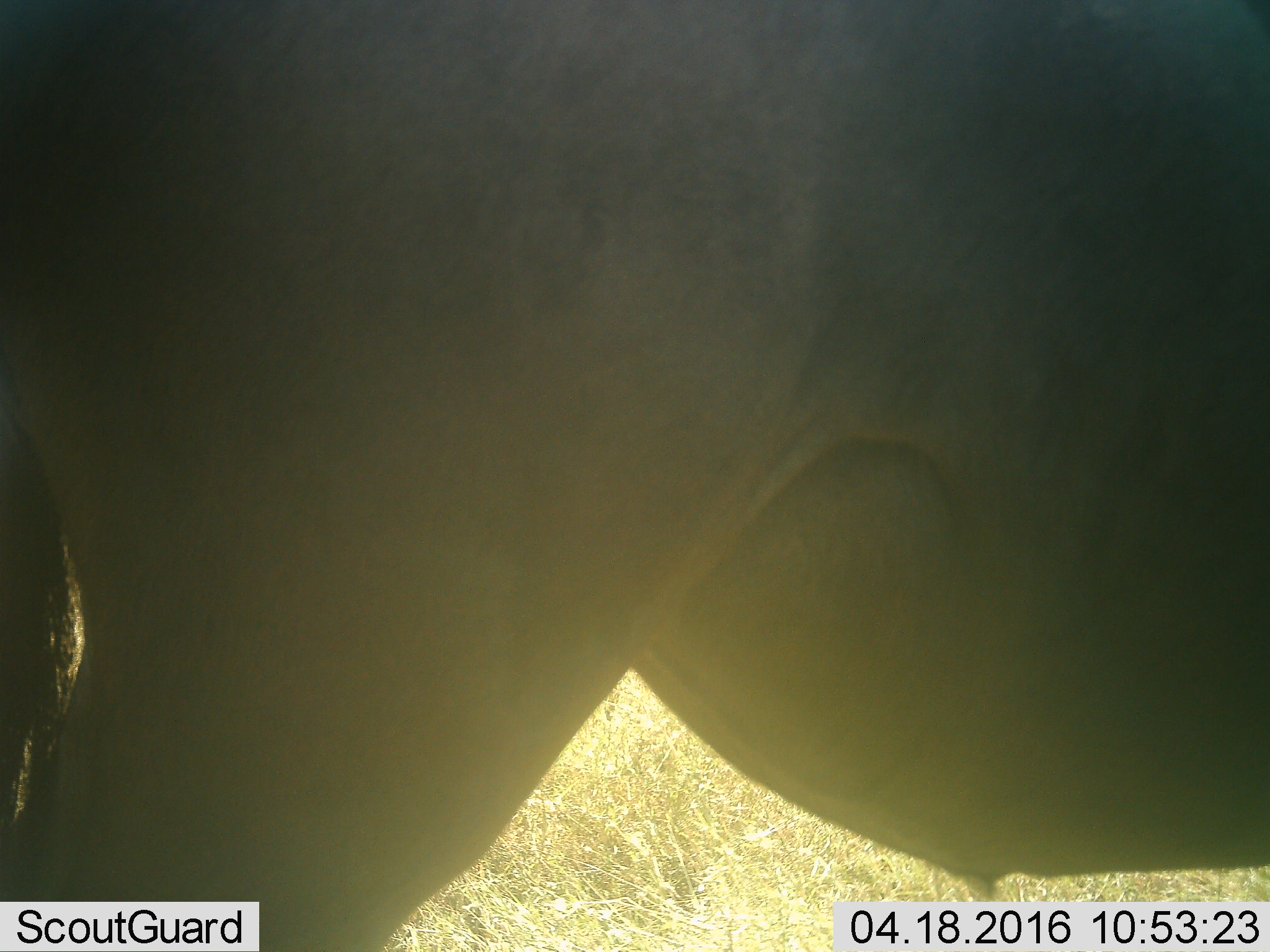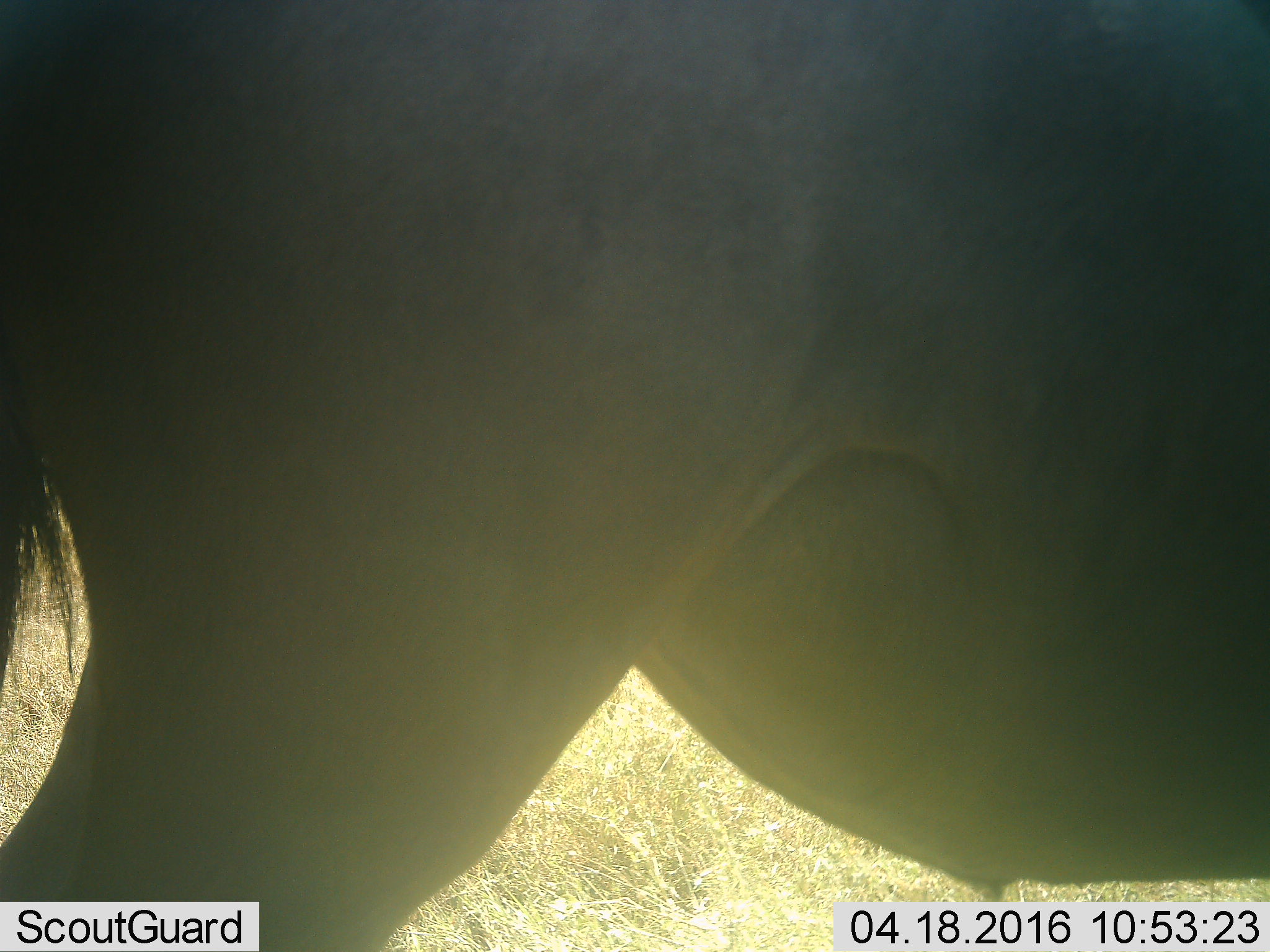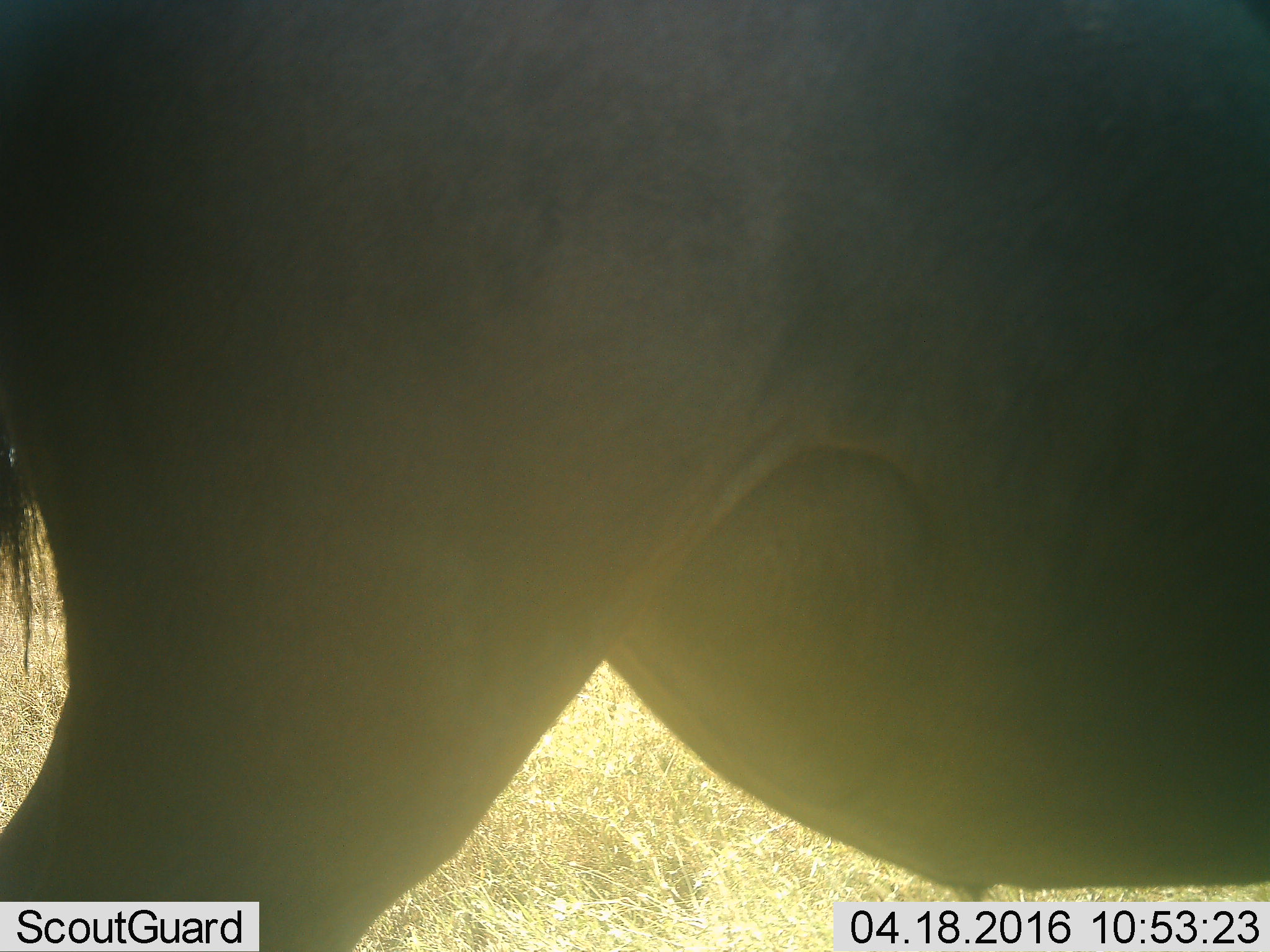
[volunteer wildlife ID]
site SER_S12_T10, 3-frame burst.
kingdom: Animalia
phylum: Chordata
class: Mammalia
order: Artiodactyla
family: Bovidae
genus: Connochaetes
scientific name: Connochaetes taurinus taurinus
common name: blue wildebeest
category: wildebeestblue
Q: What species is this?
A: Wildebeestblue (blue wildebeest) (Connochaetes taurinus taurinus).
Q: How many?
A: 1.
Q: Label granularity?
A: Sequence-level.